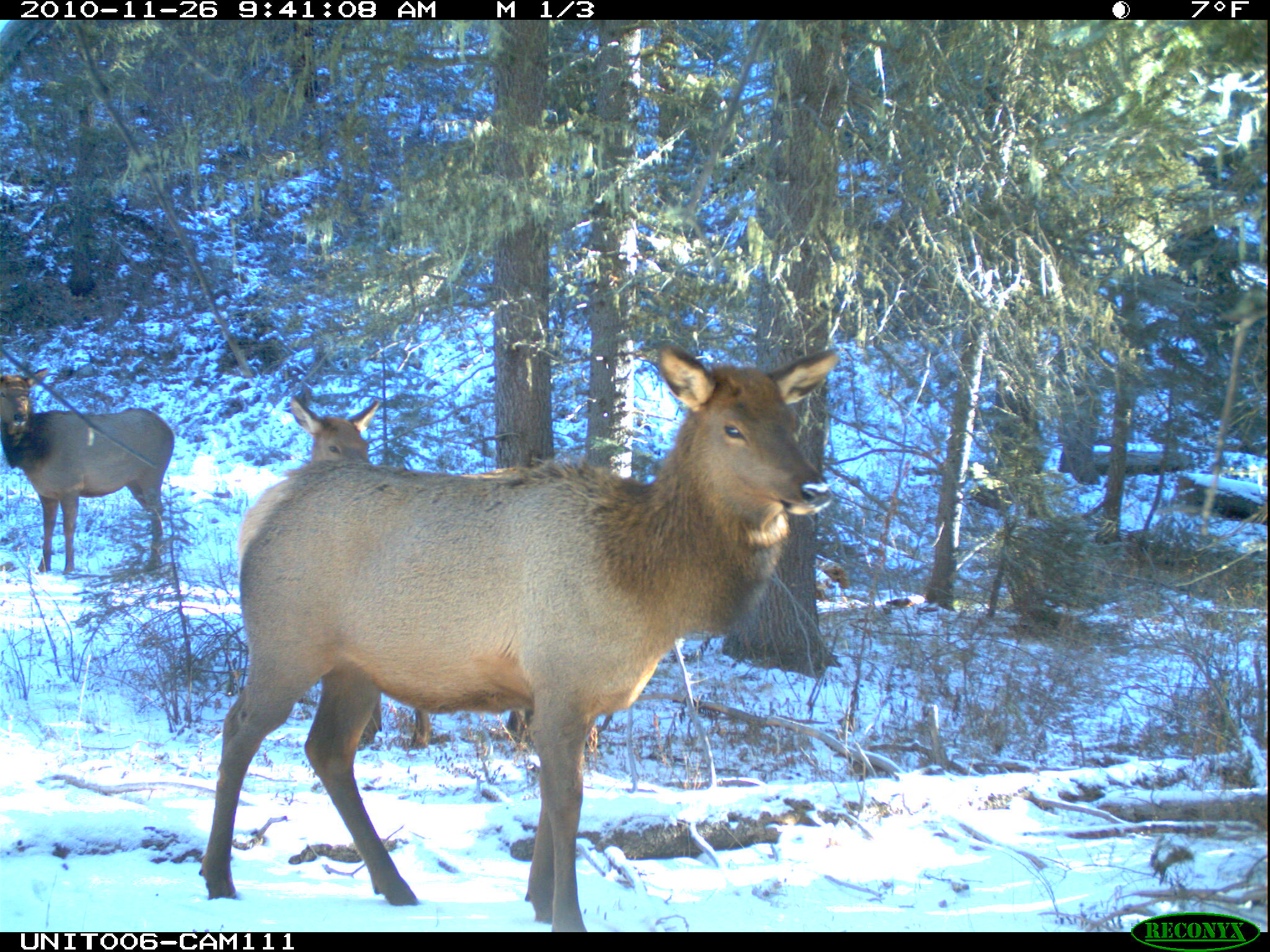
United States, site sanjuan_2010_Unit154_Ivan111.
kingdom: Animalia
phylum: Chordata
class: Mammalia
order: Artiodactyla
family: Cervidae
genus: Cervus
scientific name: Cervus elaphus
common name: red deer